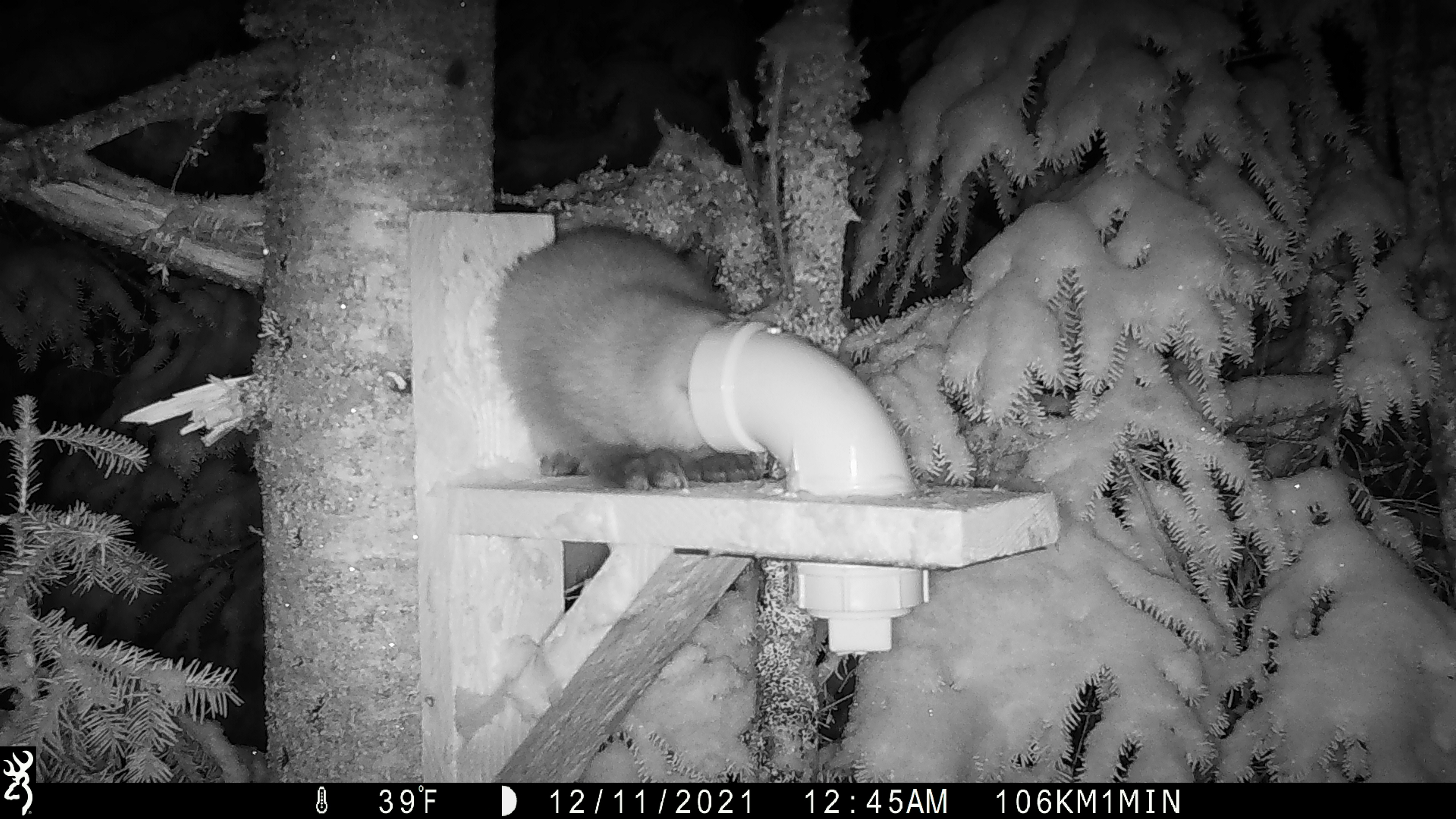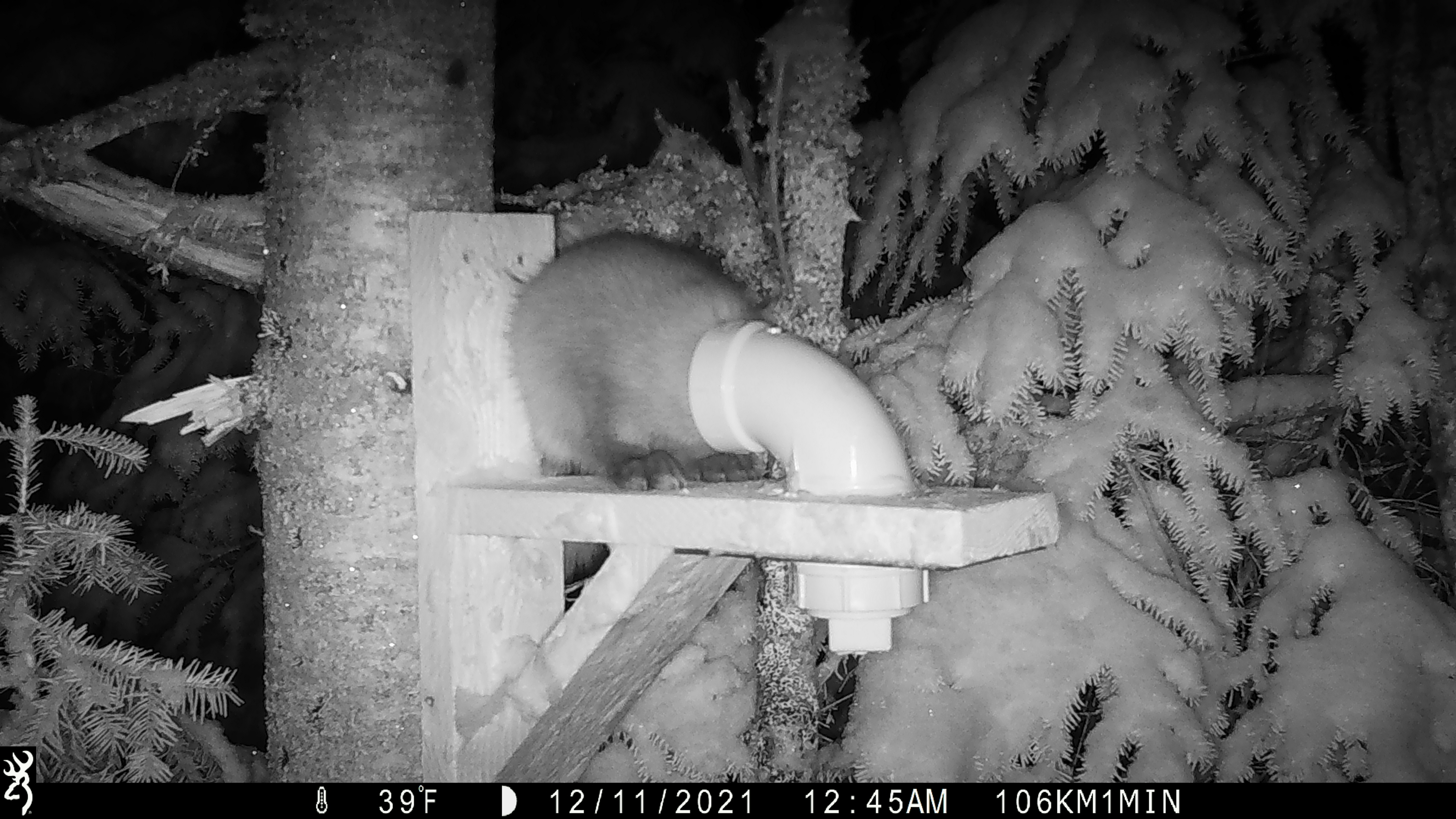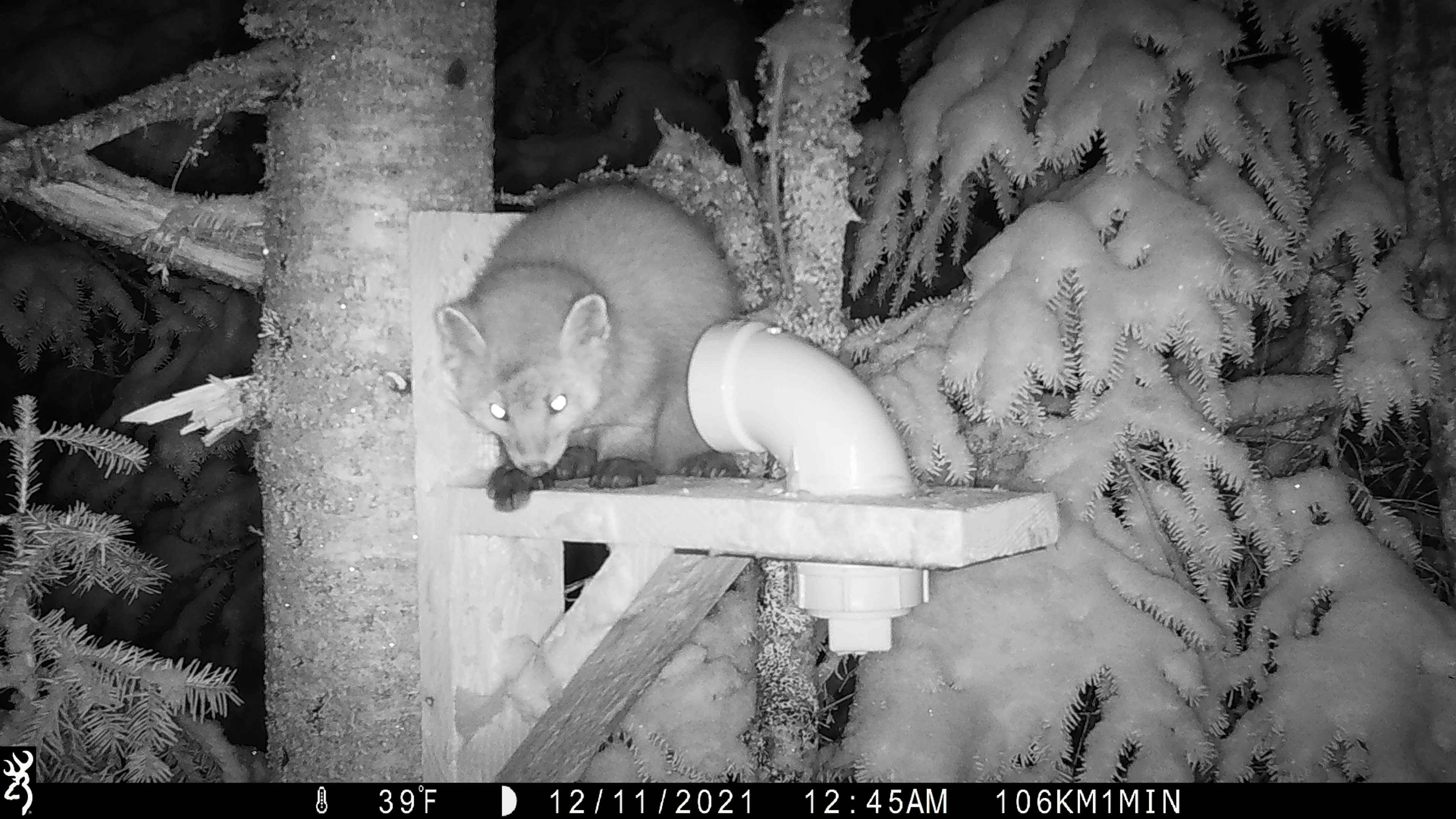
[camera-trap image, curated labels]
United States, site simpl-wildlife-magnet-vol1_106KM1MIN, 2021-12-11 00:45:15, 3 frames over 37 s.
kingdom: Animalia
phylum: Chordata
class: Mammalia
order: Carnivora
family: Mustelidae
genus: Martes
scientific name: Martes americana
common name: american marten